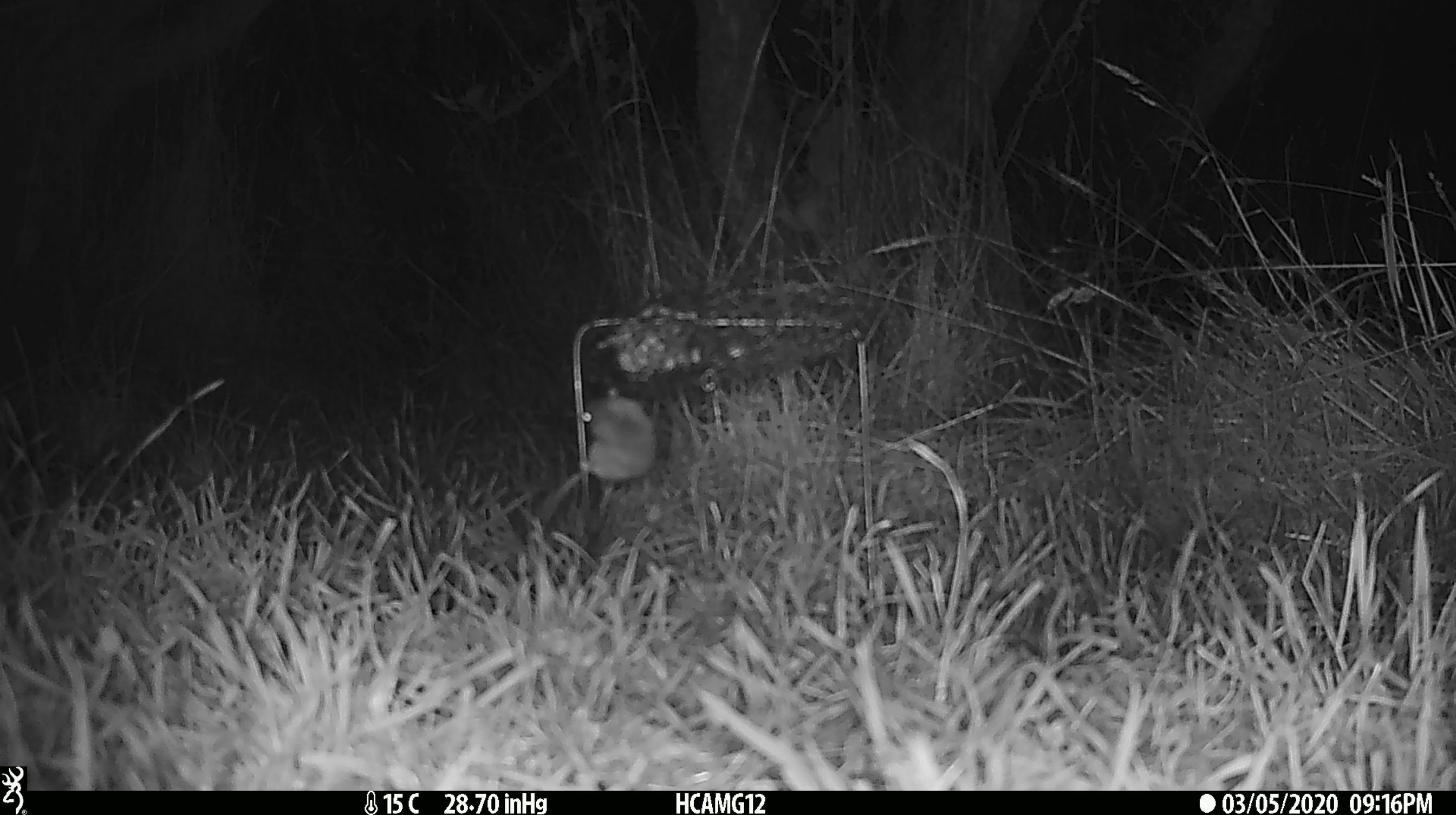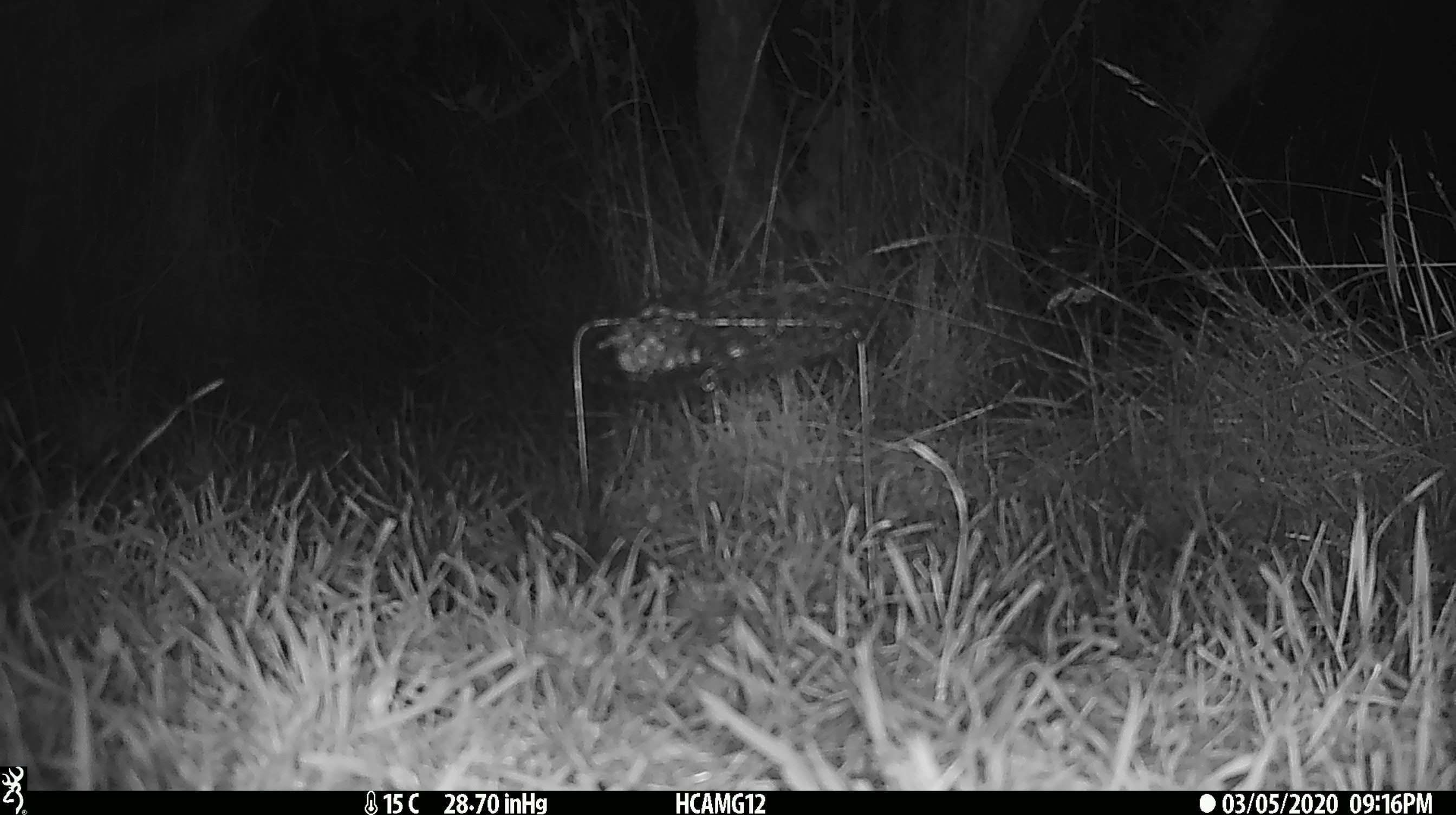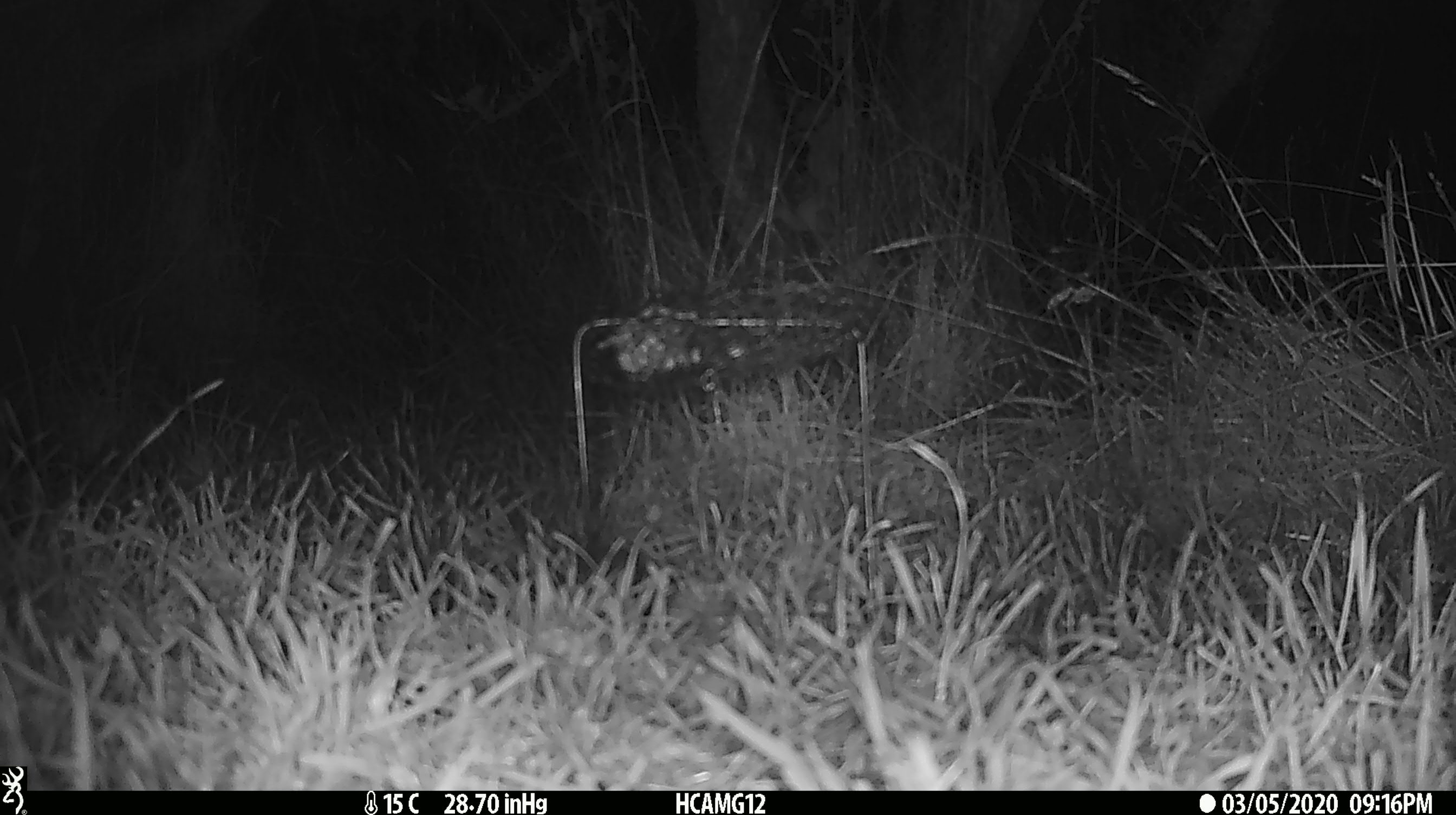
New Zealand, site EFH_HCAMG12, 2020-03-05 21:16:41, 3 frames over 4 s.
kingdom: Animalia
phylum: Chordata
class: Mammalia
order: Rodentia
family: Muridae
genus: Mus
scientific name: Mus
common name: mouse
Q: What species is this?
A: Mouse (Mus).